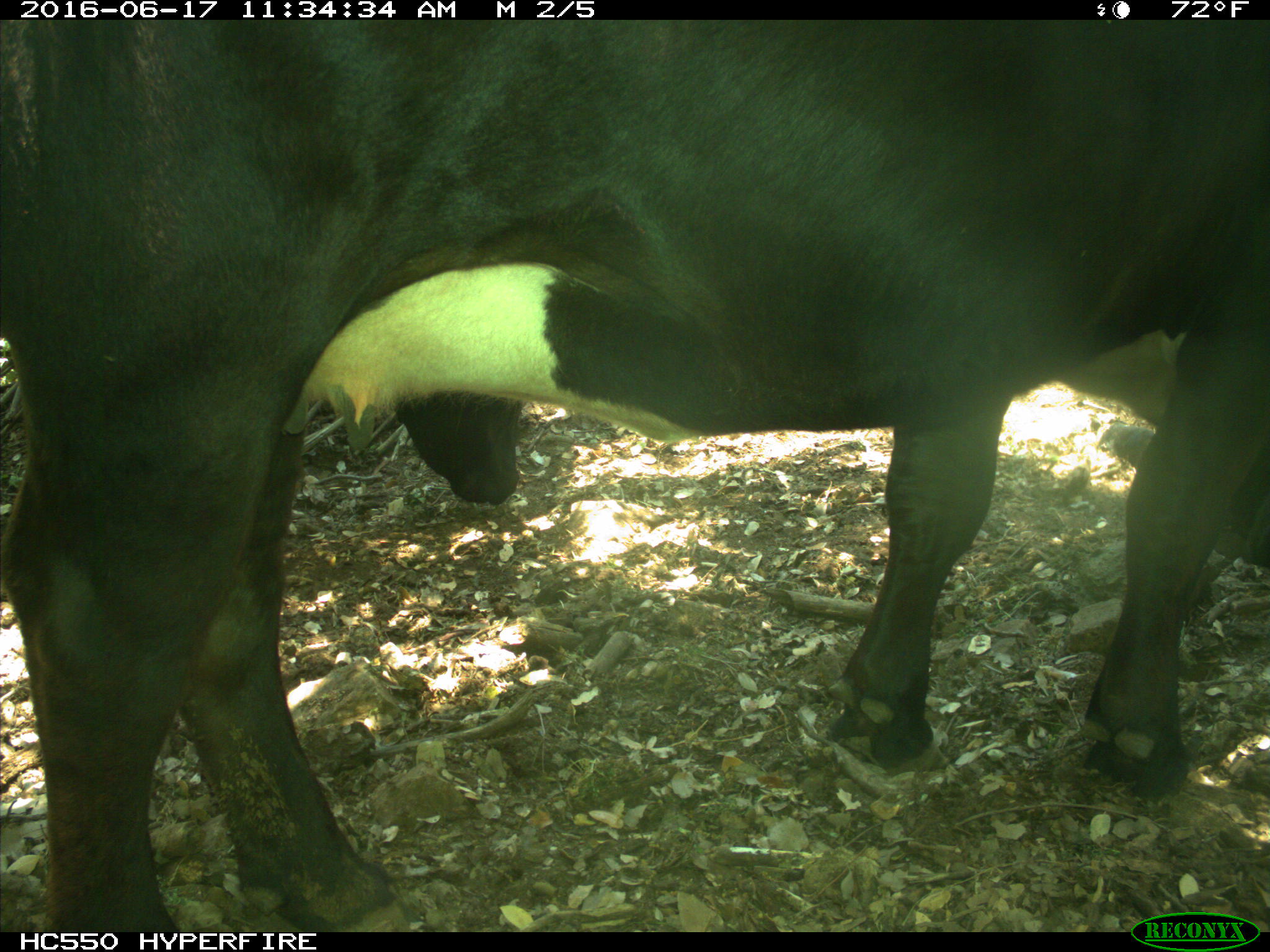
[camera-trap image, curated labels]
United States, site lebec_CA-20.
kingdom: Animalia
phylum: Chordata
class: Mammalia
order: Artiodactyla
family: Bovidae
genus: Bos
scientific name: Bos taurus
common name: domestic cow